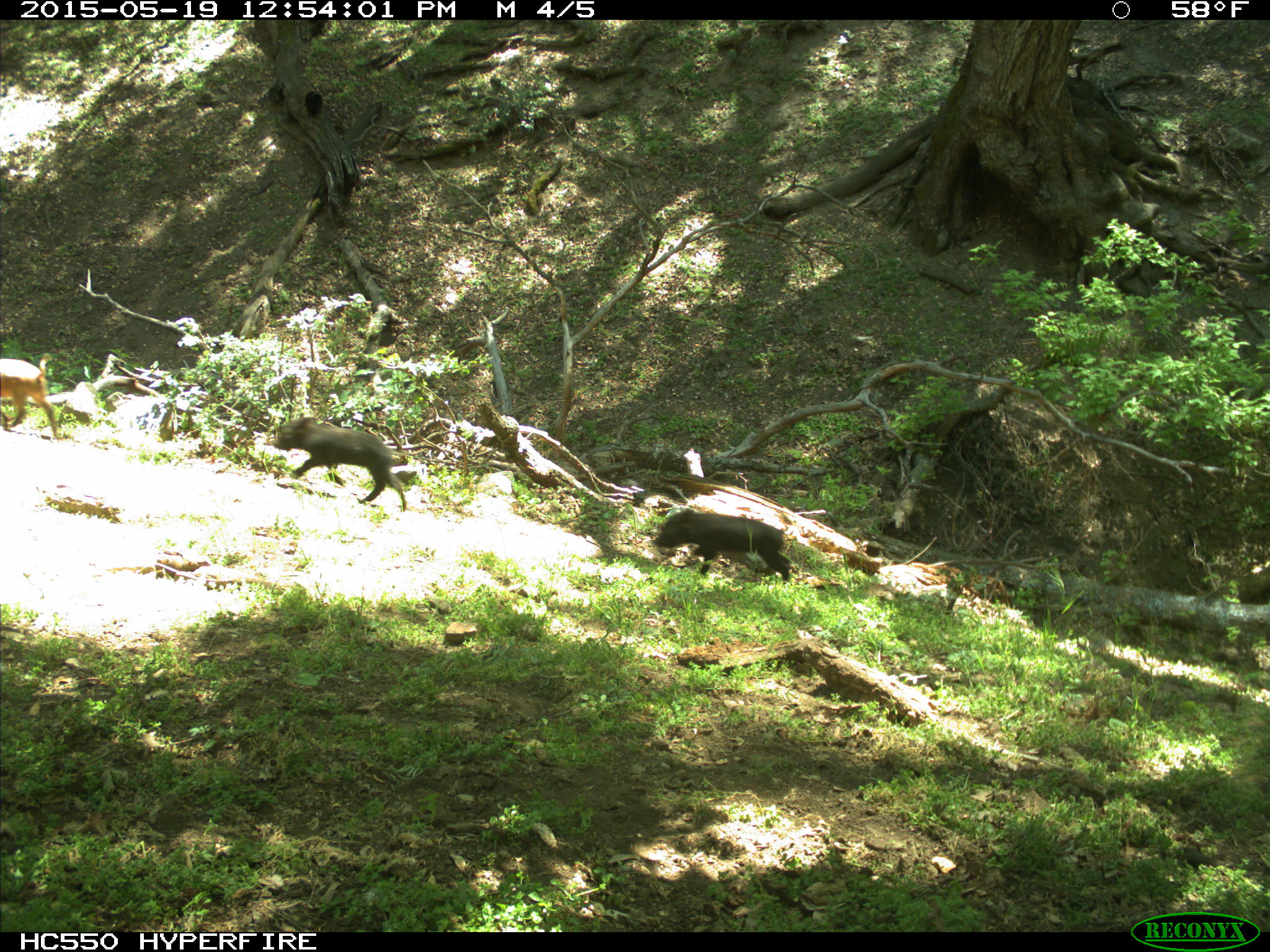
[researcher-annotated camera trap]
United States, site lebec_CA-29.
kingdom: Animalia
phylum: Chordata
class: Mammalia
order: Artiodactyla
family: Suidae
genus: Sus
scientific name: Sus scrofa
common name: wild boar